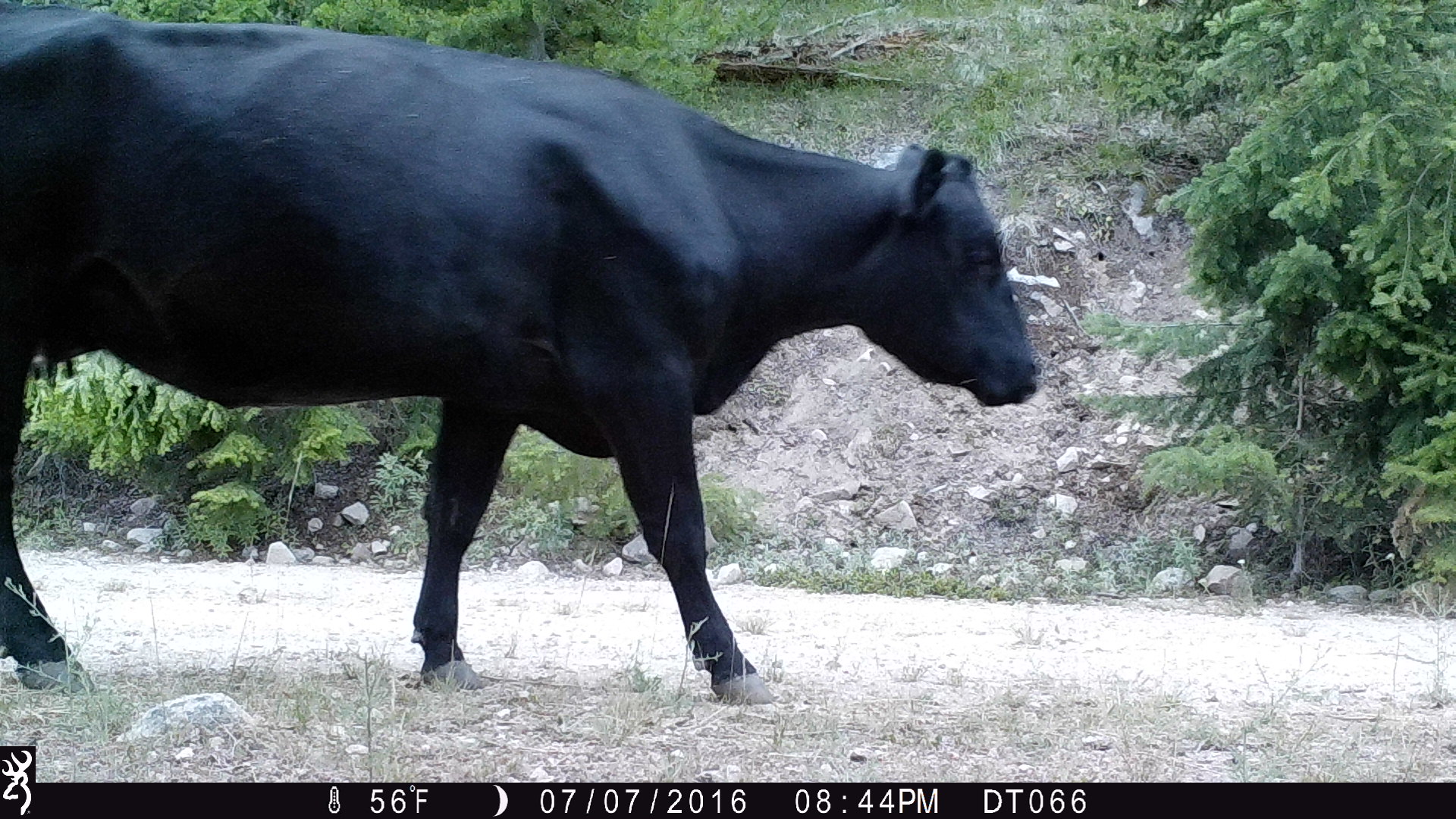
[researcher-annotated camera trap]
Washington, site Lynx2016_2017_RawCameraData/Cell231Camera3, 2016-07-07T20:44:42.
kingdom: Animalia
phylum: Chordata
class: Mammalia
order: Artiodactyla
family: Bovidae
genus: Bos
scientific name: Bos taurus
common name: domestic cattle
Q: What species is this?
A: Domestic cattle (Bos taurus).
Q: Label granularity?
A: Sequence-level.